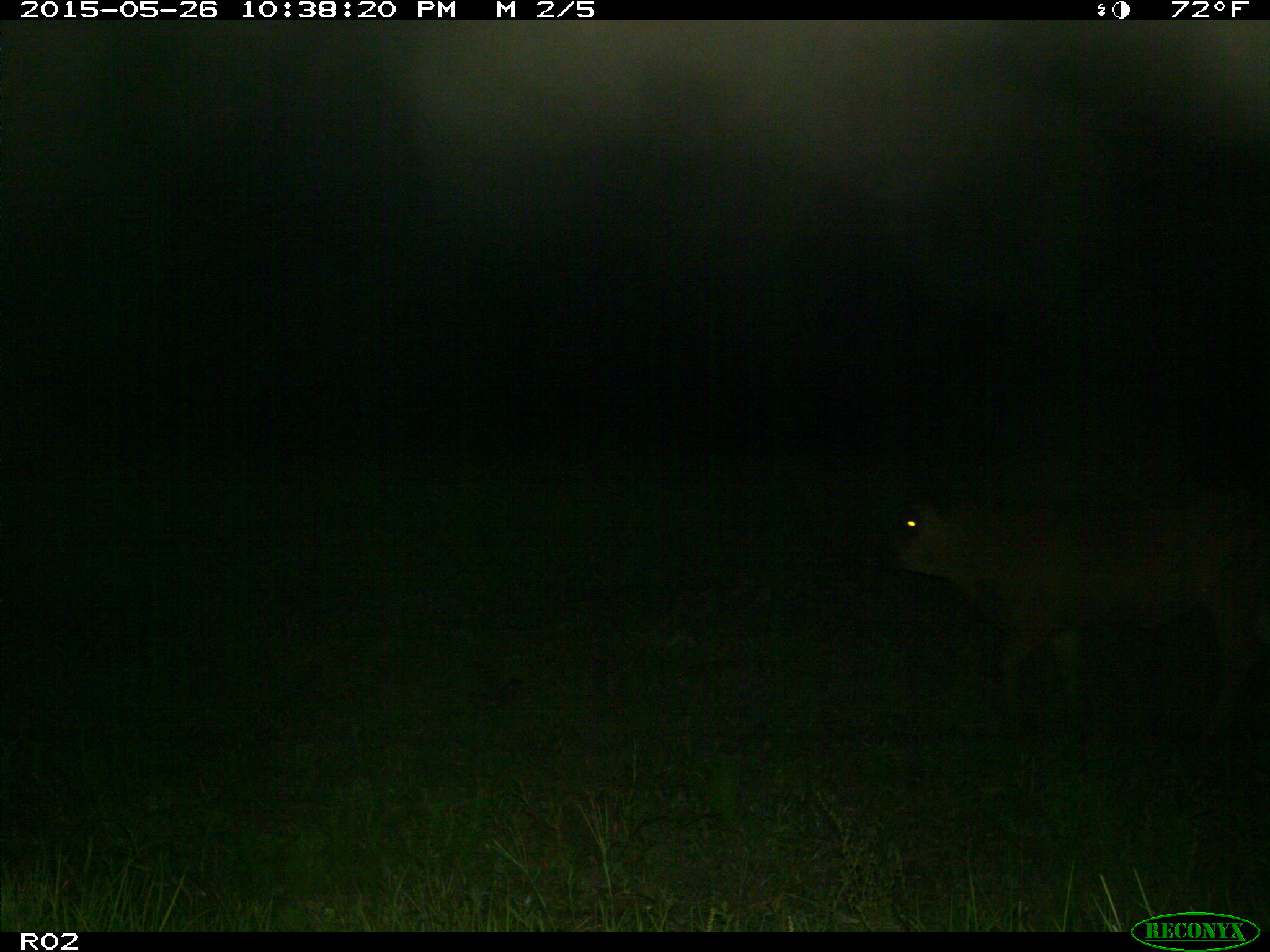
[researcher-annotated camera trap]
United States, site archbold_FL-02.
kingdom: Animalia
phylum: Chordata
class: Mammalia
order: Artiodactyla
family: Bovidae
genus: Bos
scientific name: Bos taurus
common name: domestic cow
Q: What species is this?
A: Bos taurus (domestic cow).